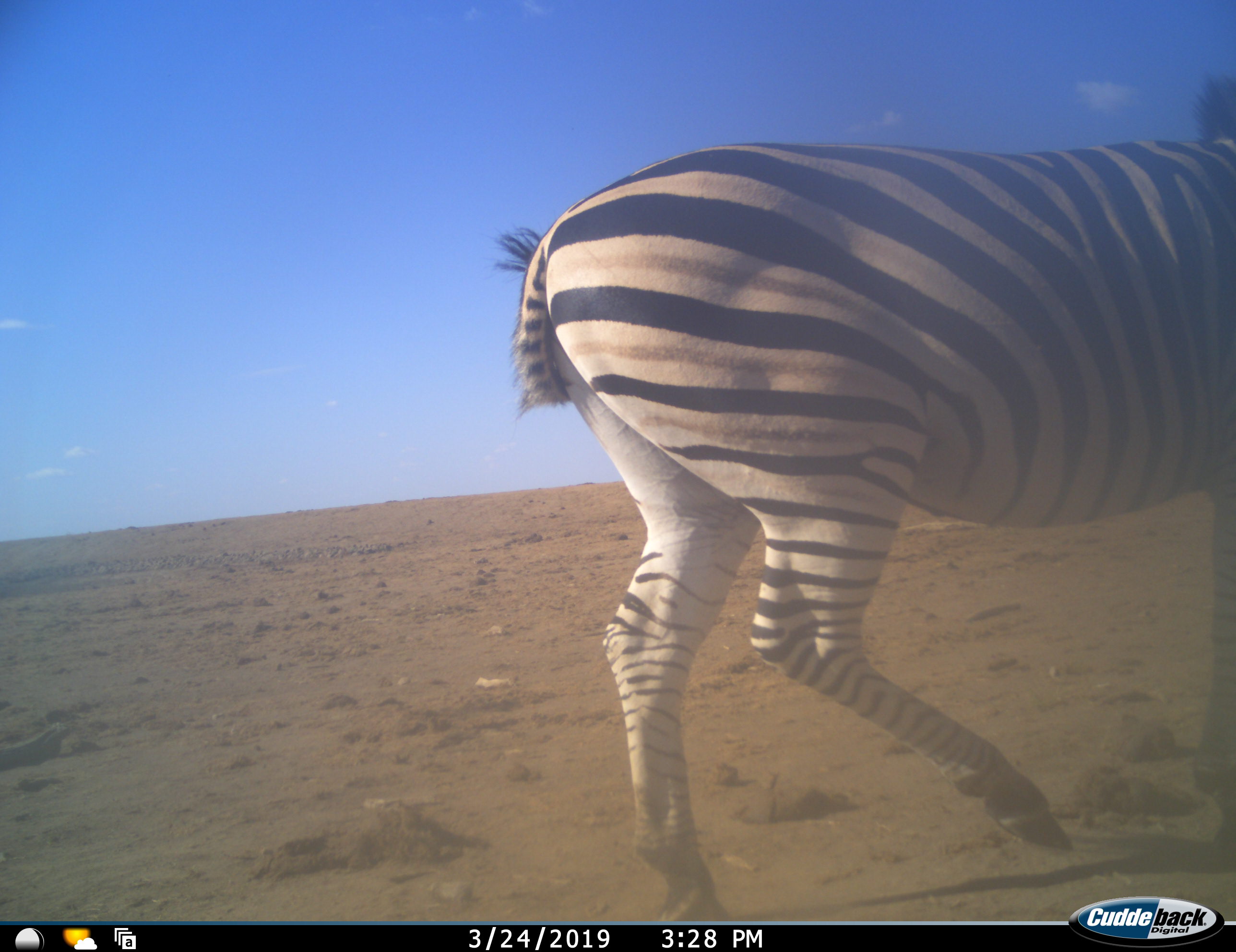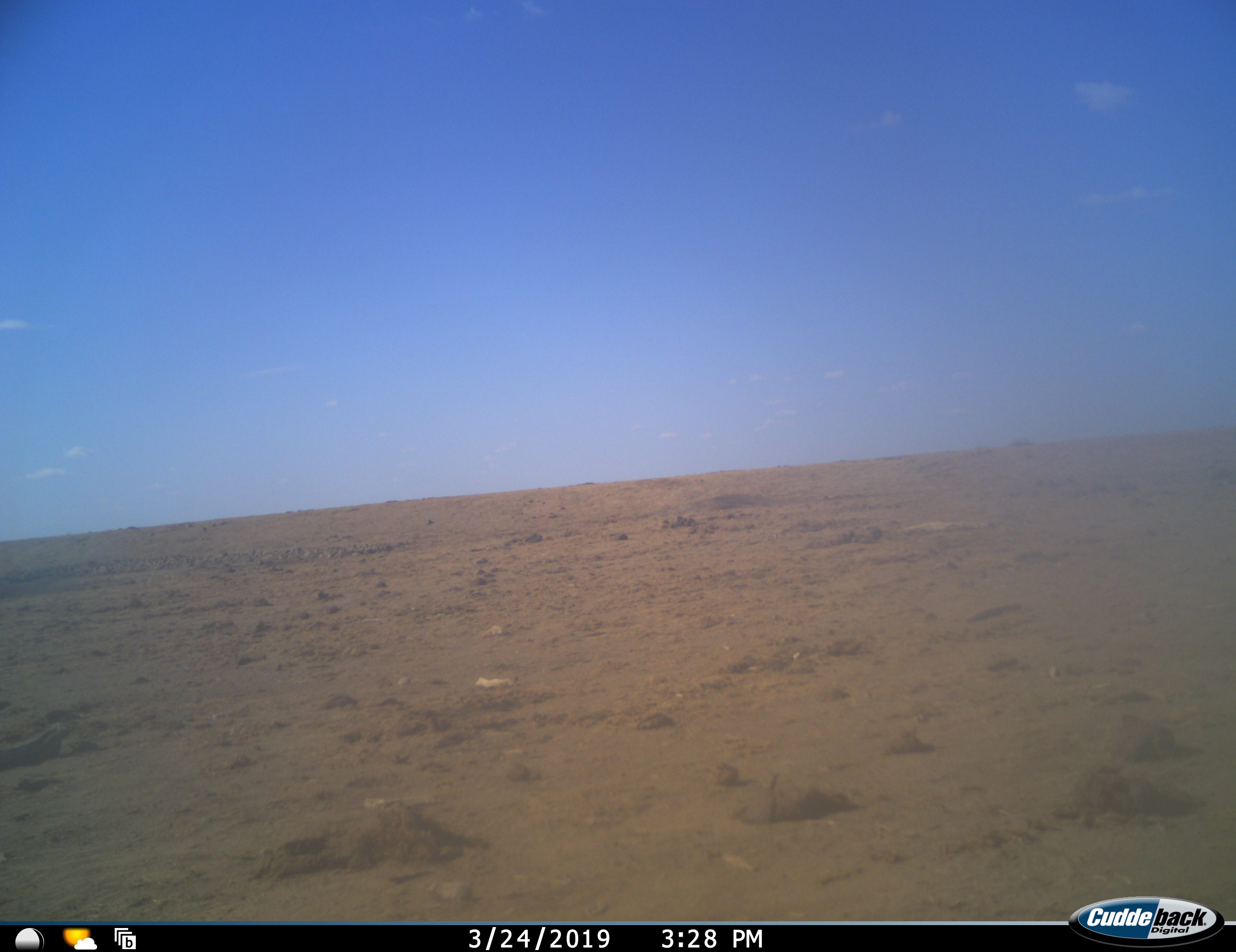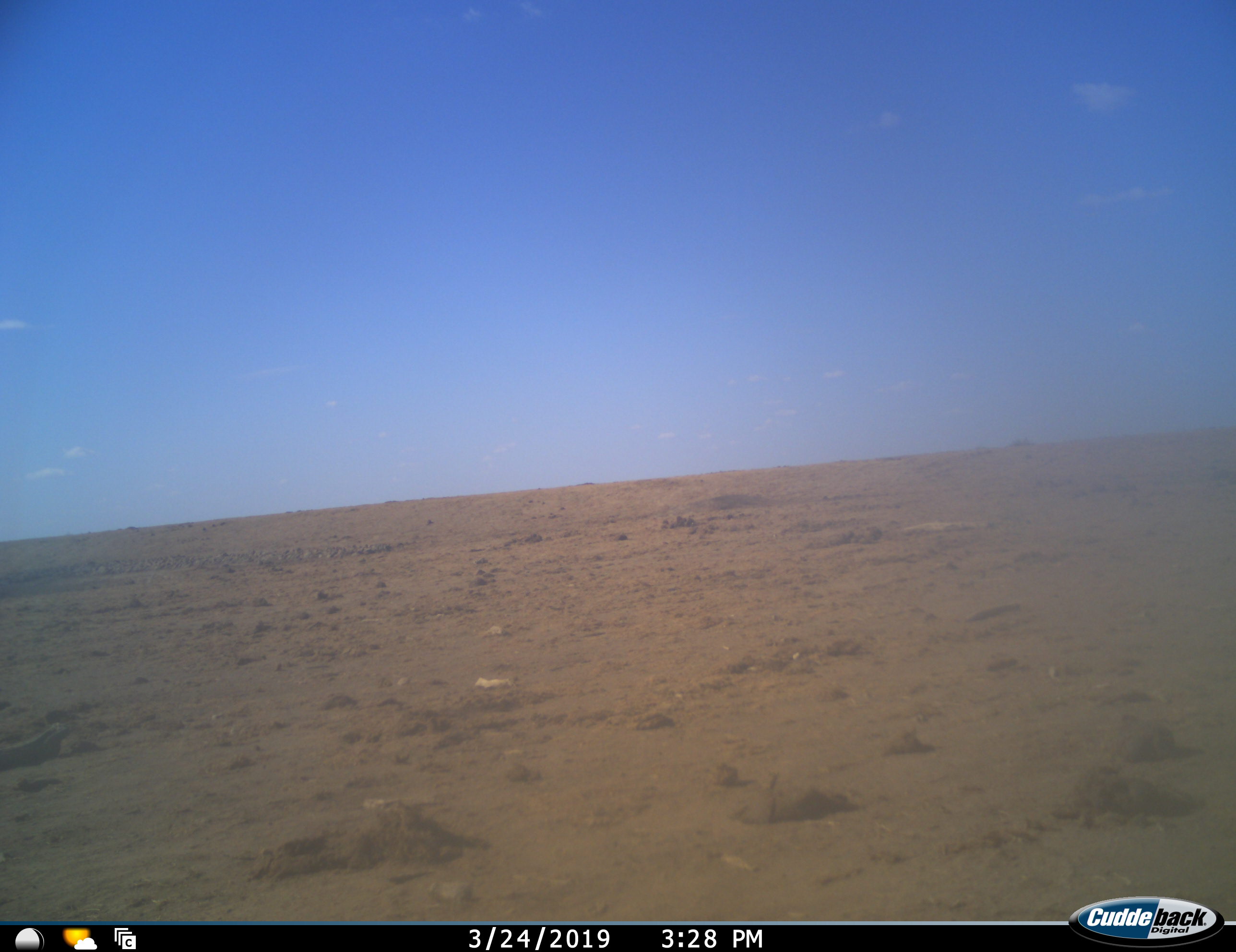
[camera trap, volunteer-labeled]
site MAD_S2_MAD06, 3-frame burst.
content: unidentified animal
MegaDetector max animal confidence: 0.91